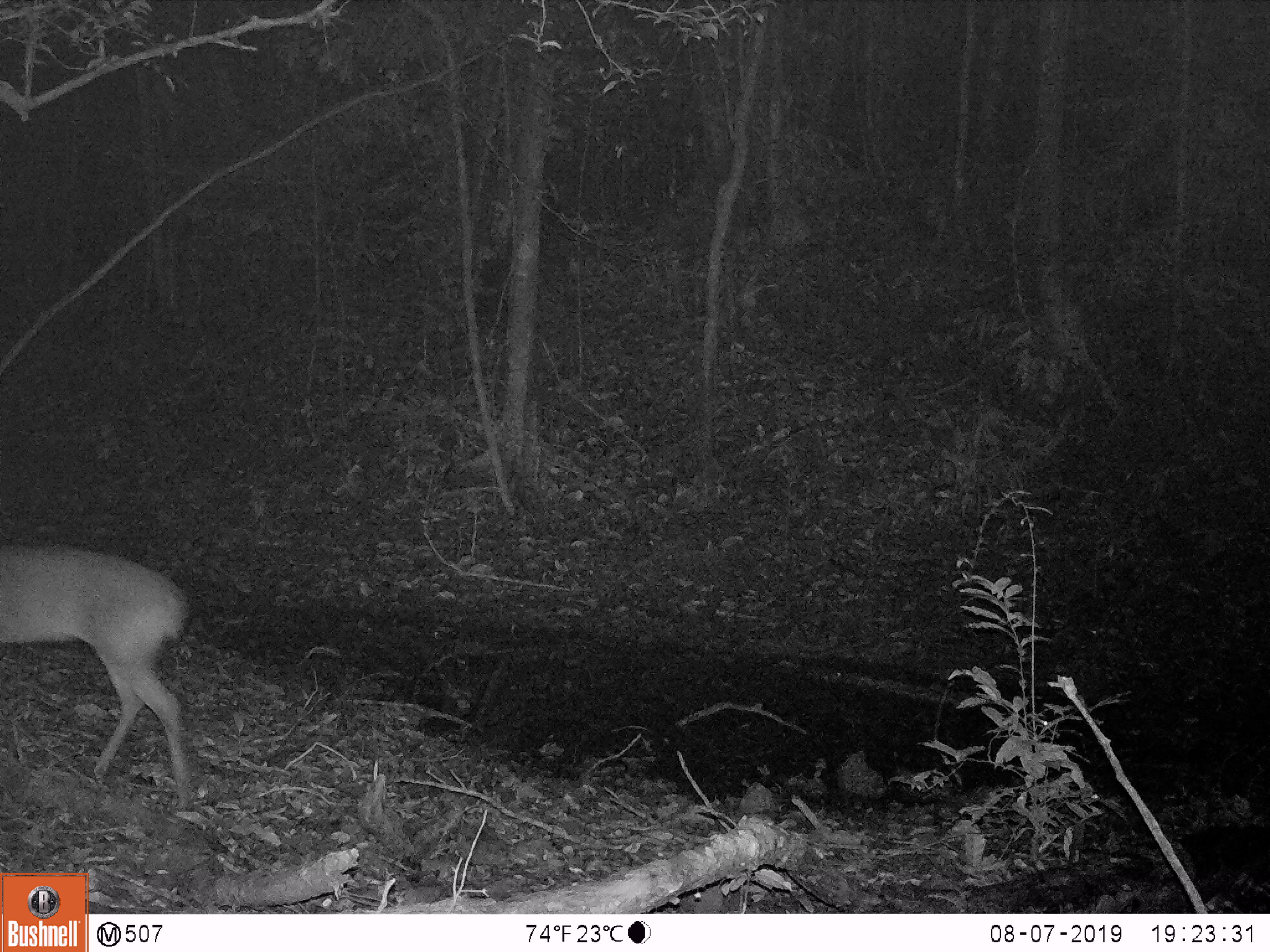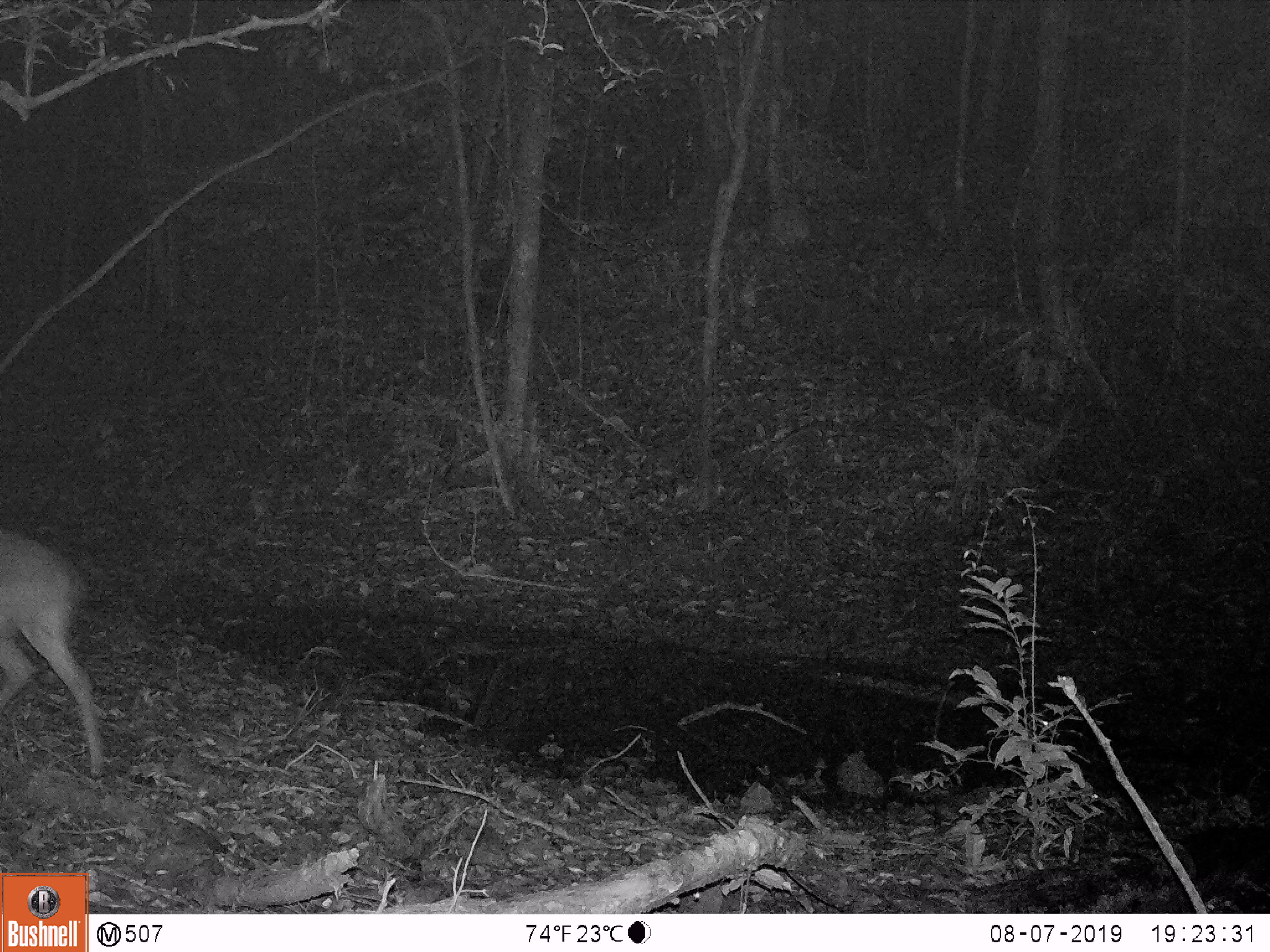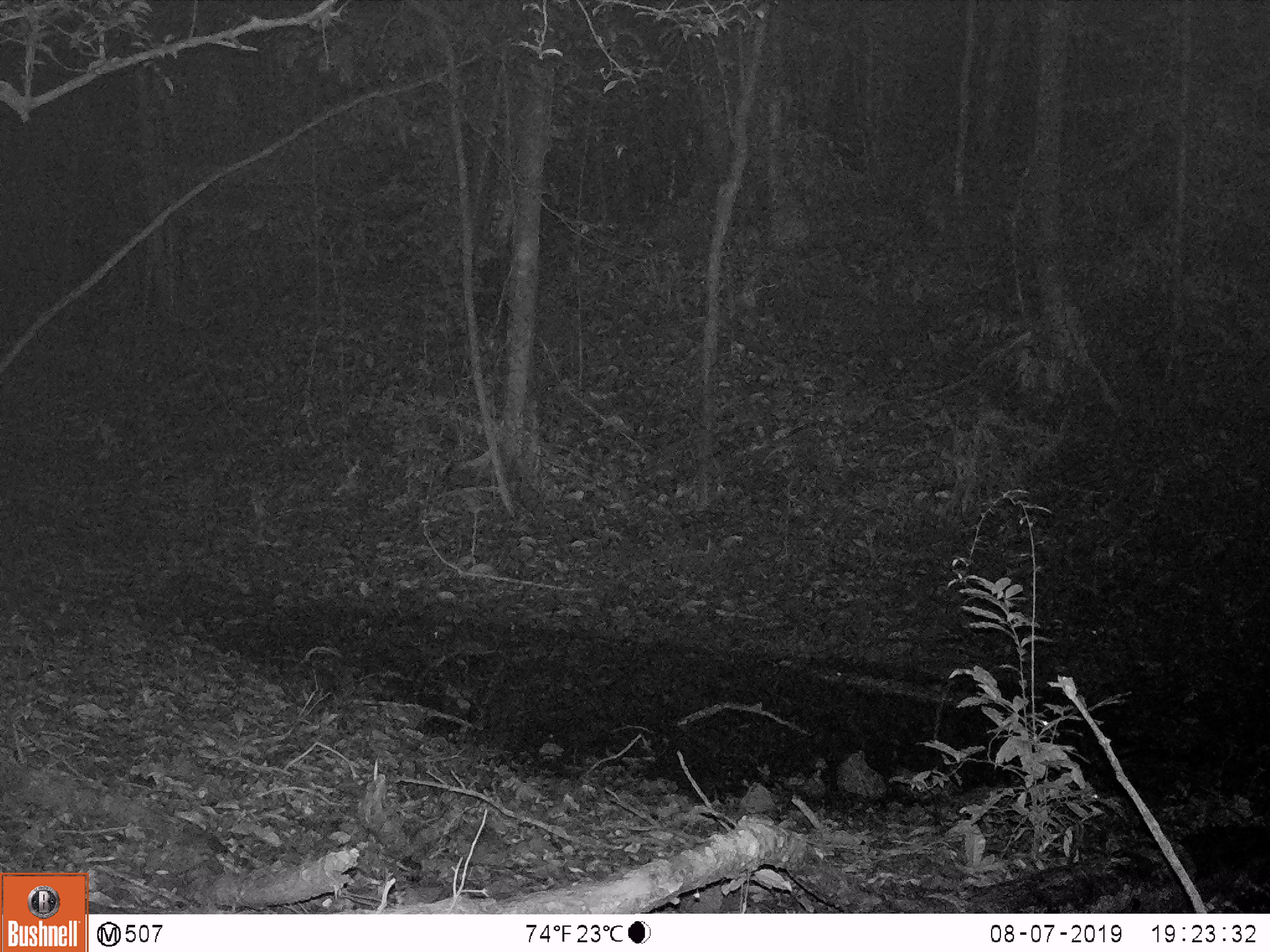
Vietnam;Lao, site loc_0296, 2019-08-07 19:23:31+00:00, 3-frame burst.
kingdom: Animalia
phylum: Chordata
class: Mammalia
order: Artiodactyla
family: Cervidae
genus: Muntiacus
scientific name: Muntiacus vuquangensis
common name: large-antlered muntjac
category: large antlered muntjac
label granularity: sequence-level